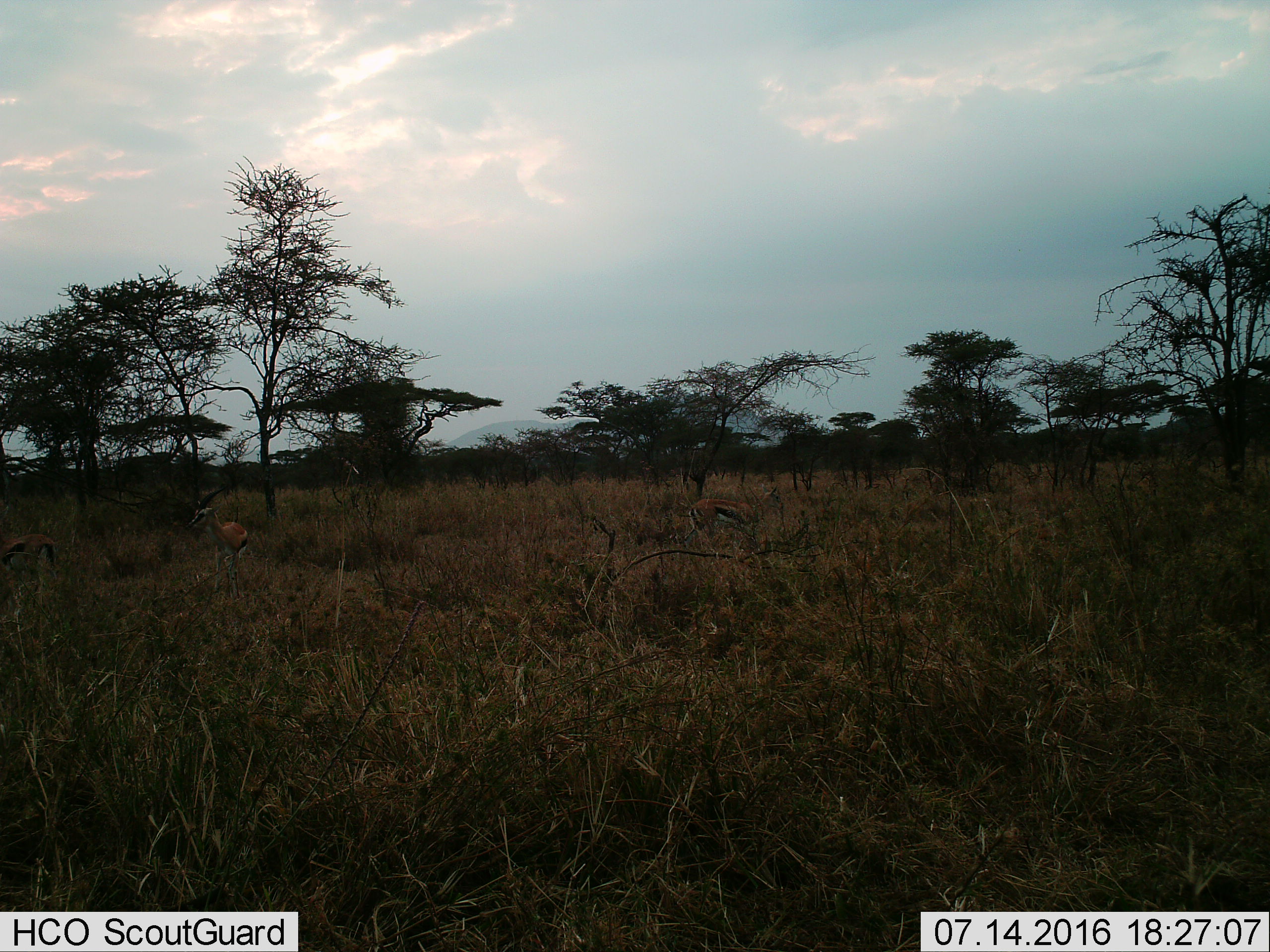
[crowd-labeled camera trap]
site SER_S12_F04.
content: unidentified animal